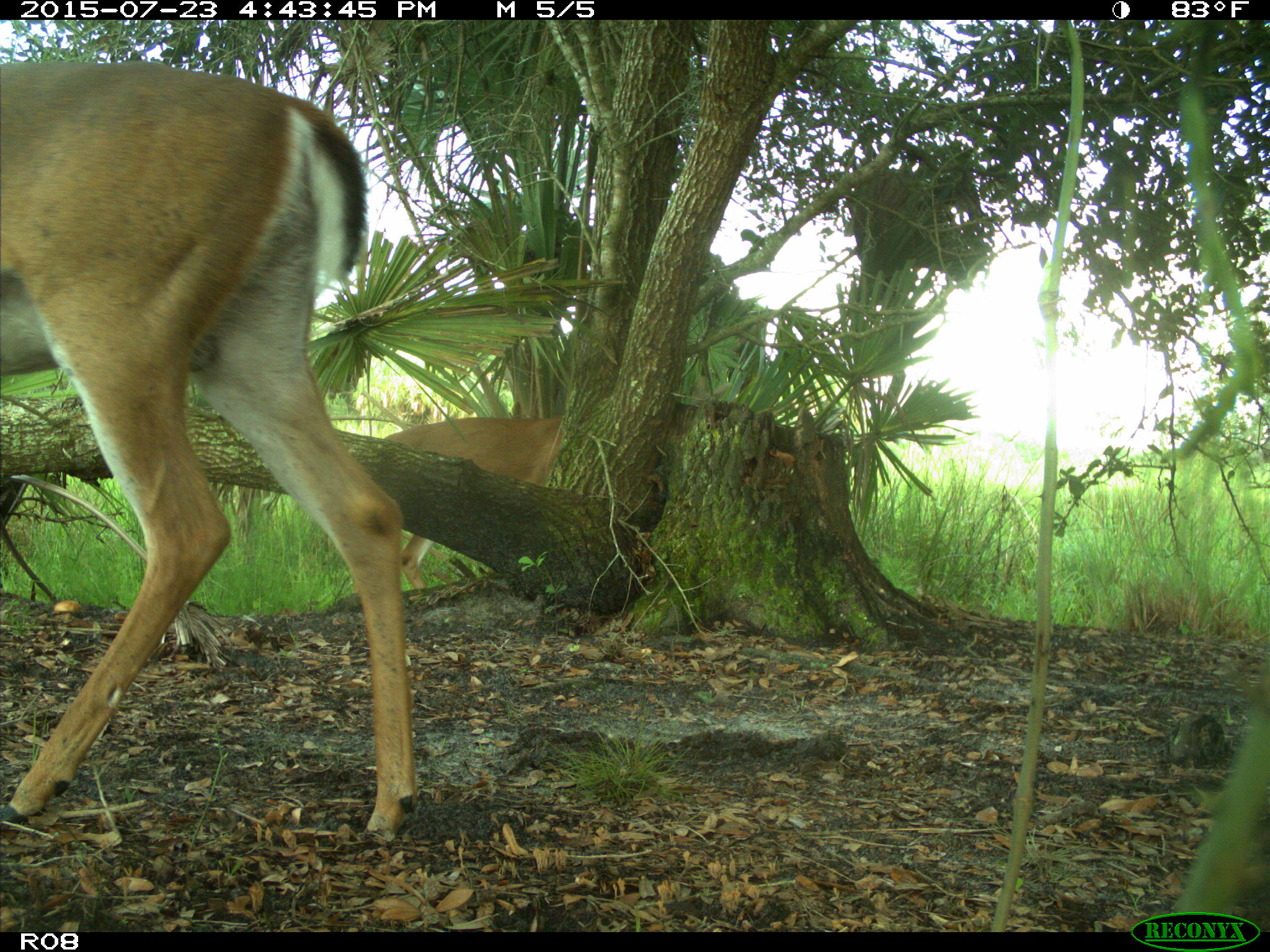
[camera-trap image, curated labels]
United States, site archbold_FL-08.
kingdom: Animalia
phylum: Chordata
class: Mammalia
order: Artiodactyla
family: Cervidae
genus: Odocoileus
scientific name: Odocoileus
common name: deer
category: unidentified deer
Unidentified deer (deer) (Odocoileus).